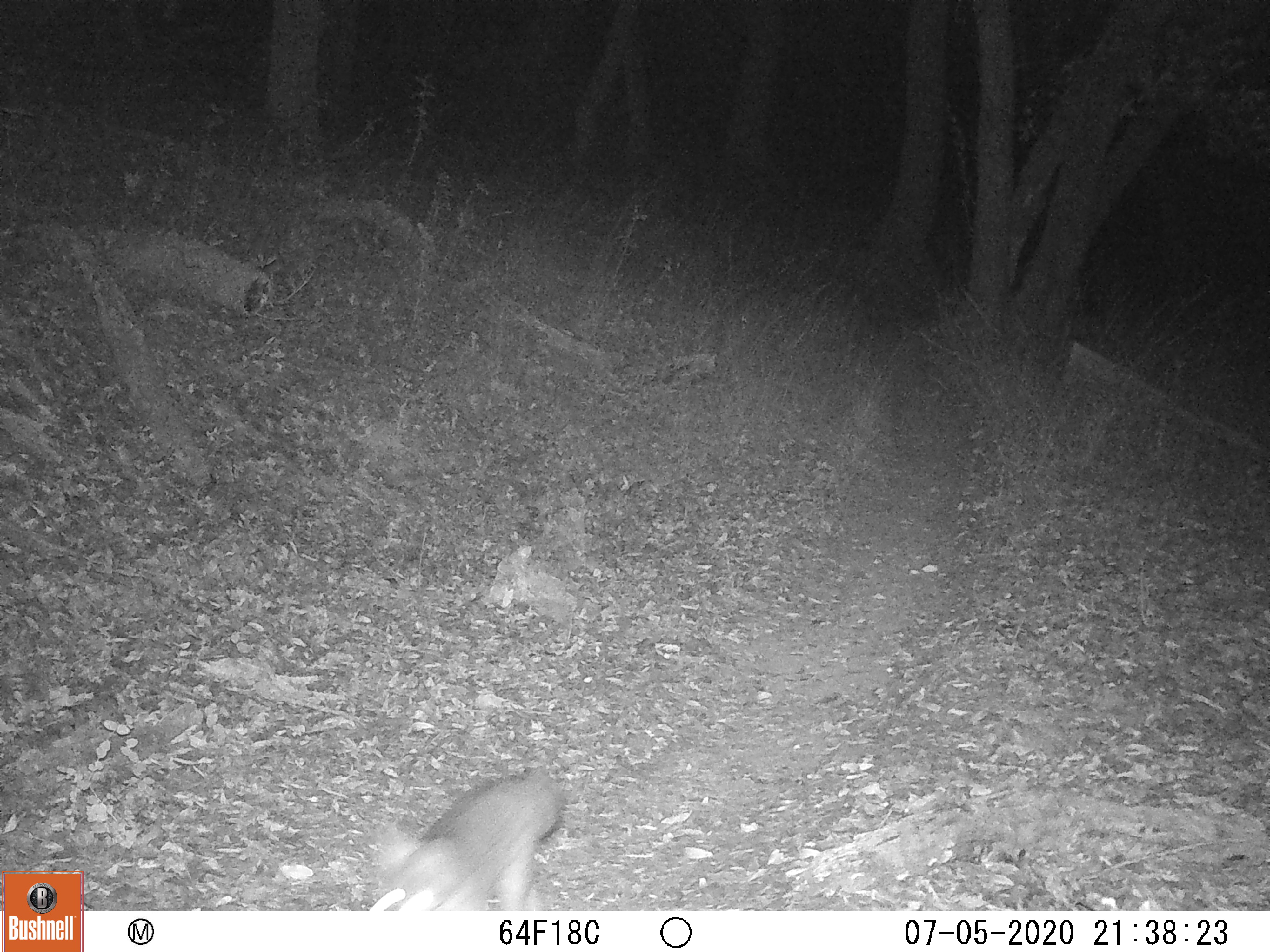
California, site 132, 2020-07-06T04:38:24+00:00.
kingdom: Animalia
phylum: Chordata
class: Mammalia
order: Carnivora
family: Canidae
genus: Urocyon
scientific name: Urocyon cinereoargenteus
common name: gray fox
Gray fox (Urocyon cinereoargenteus).